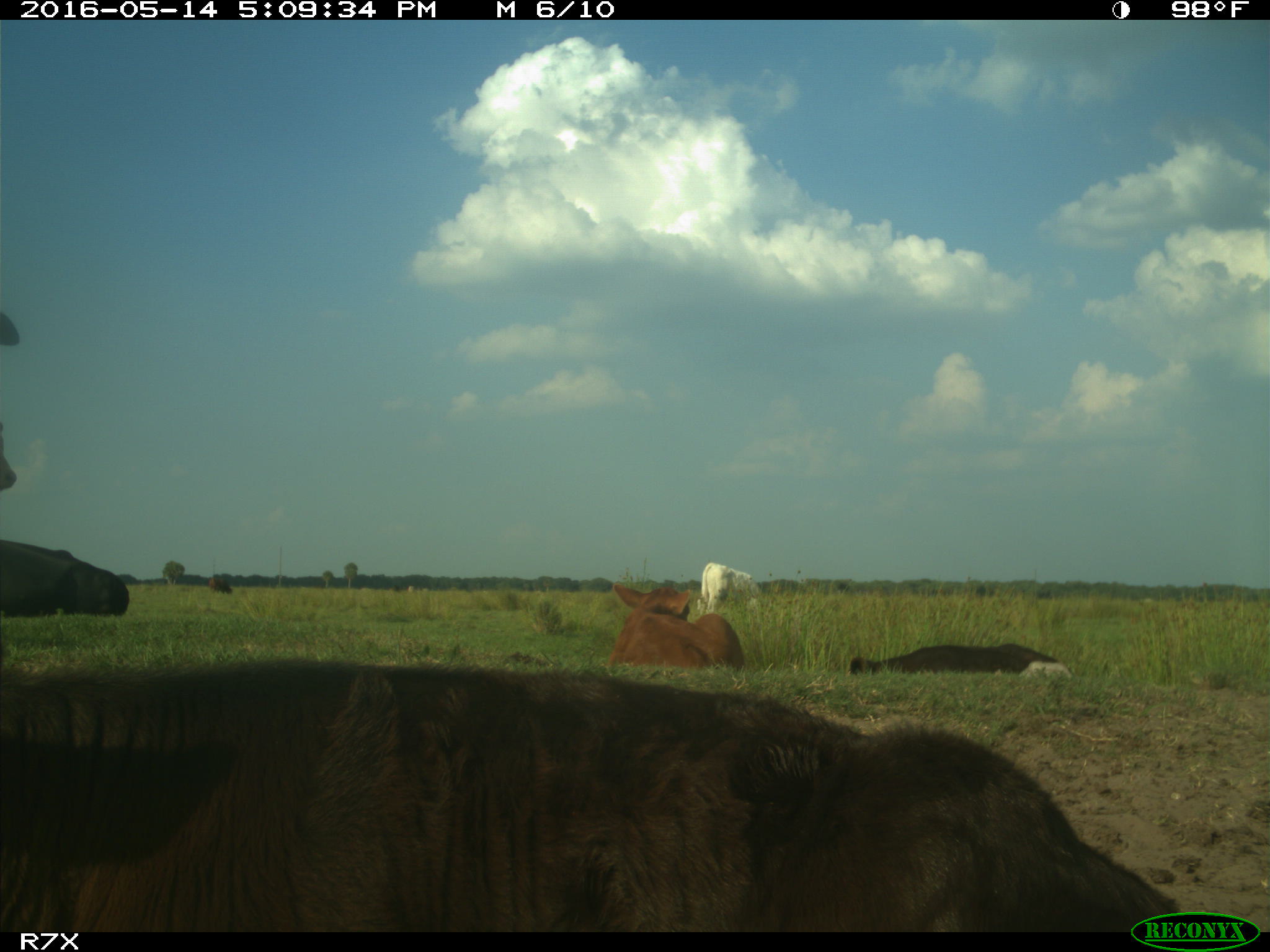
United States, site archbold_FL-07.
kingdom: Animalia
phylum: Chordata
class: Mammalia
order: Artiodactyla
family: Bovidae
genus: Bos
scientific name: Bos taurus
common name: domestic cow